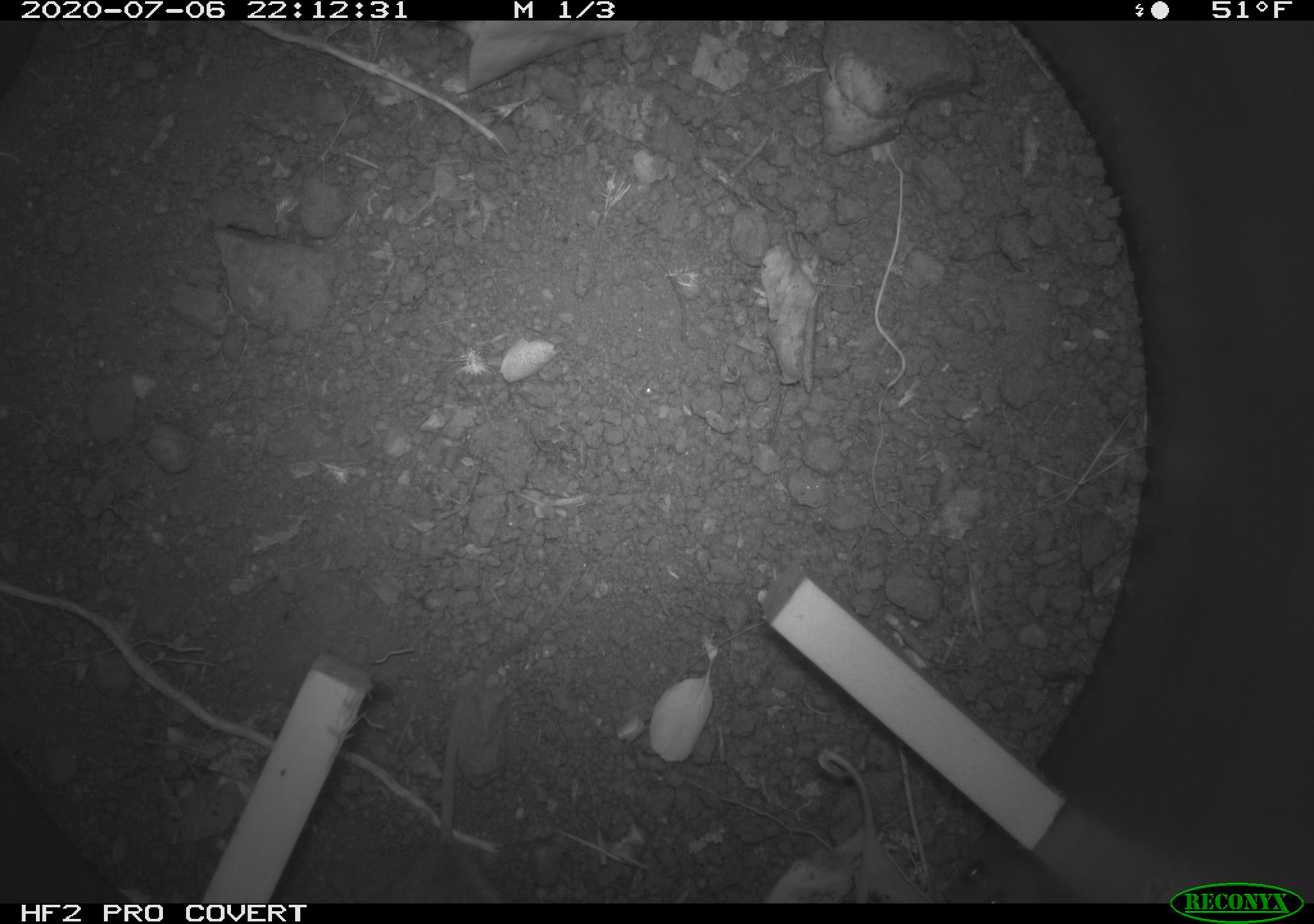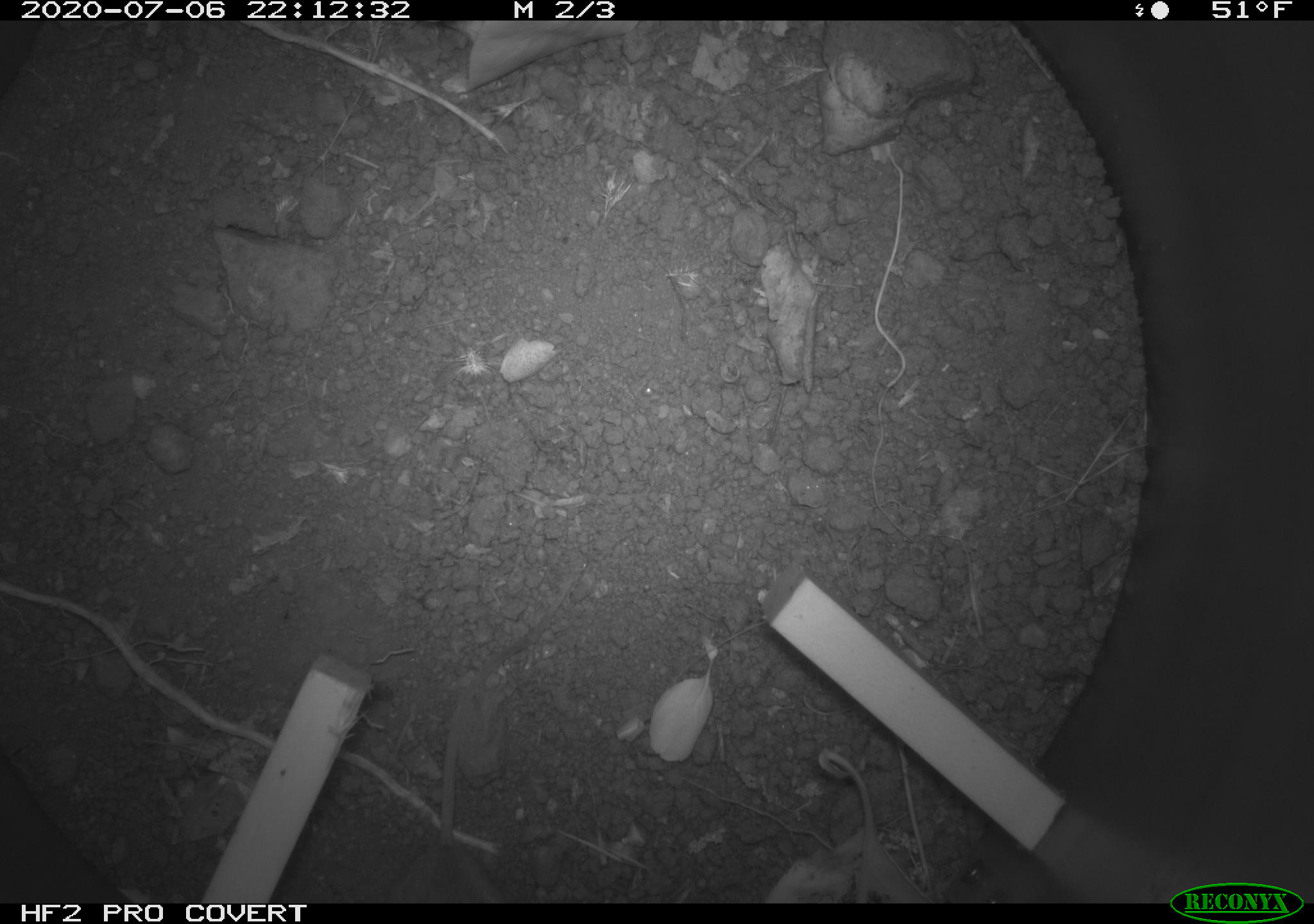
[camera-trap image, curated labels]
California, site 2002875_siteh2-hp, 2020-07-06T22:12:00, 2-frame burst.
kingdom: Animalia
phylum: Chordata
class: Mammalia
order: Rodentia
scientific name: Rodentia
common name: rodent